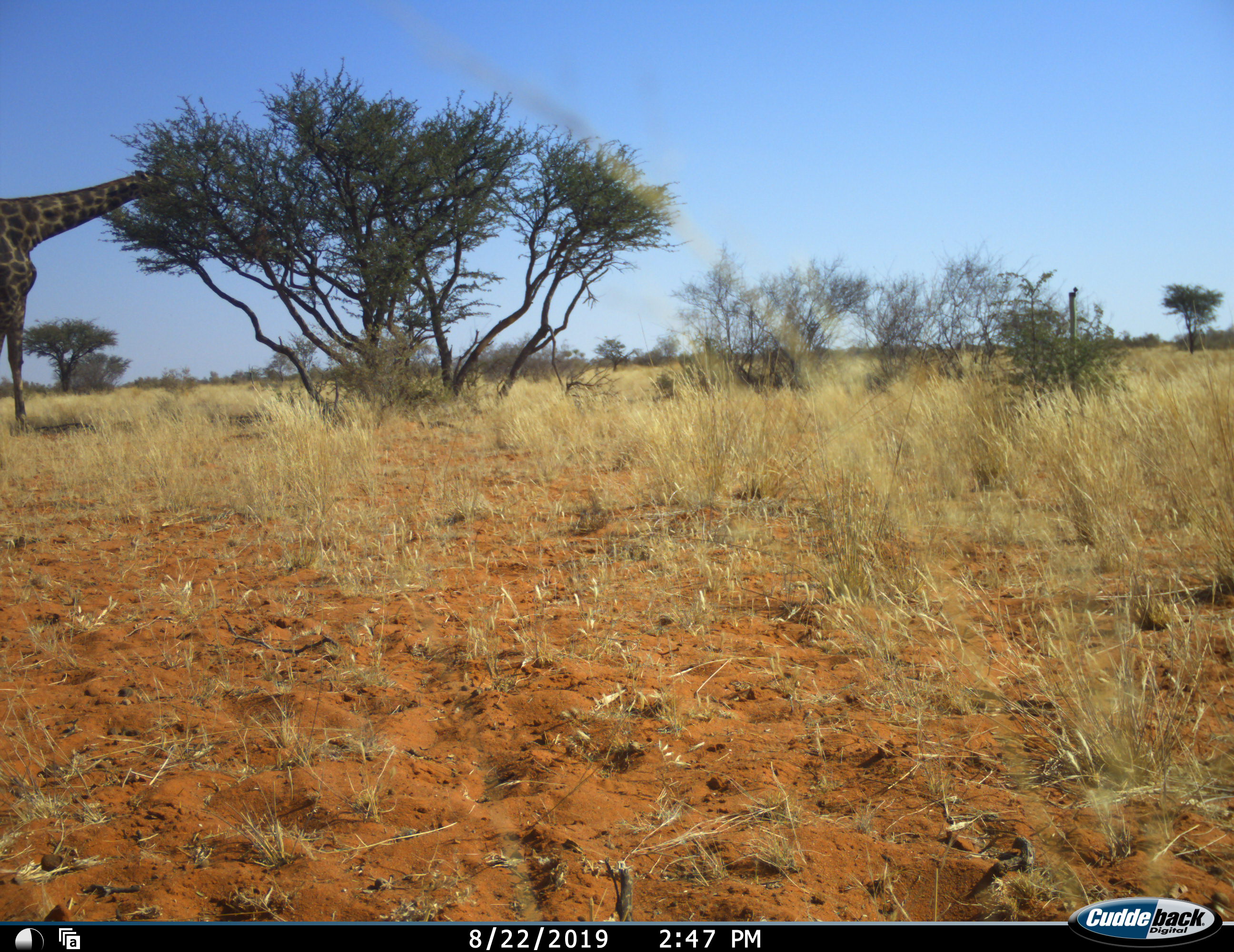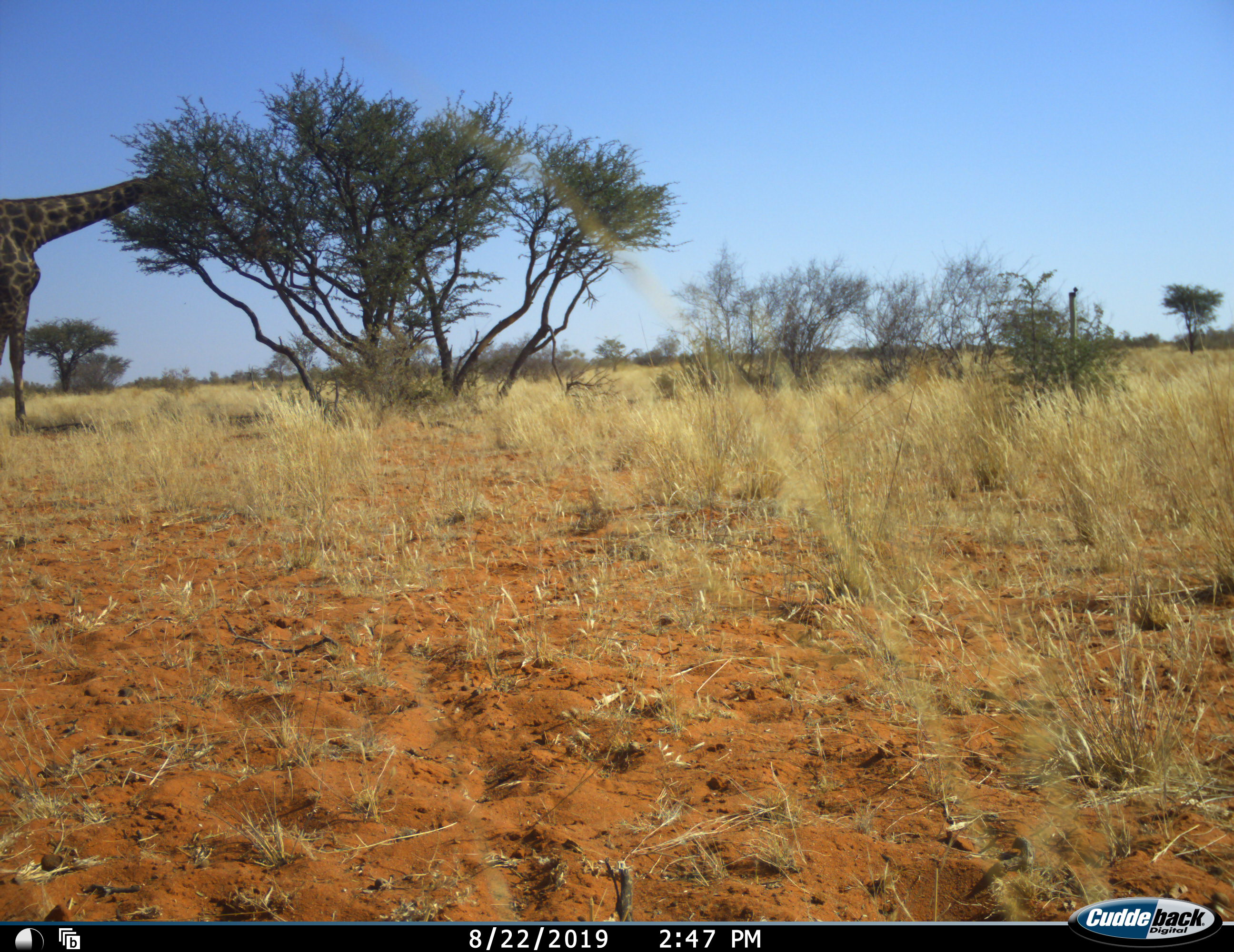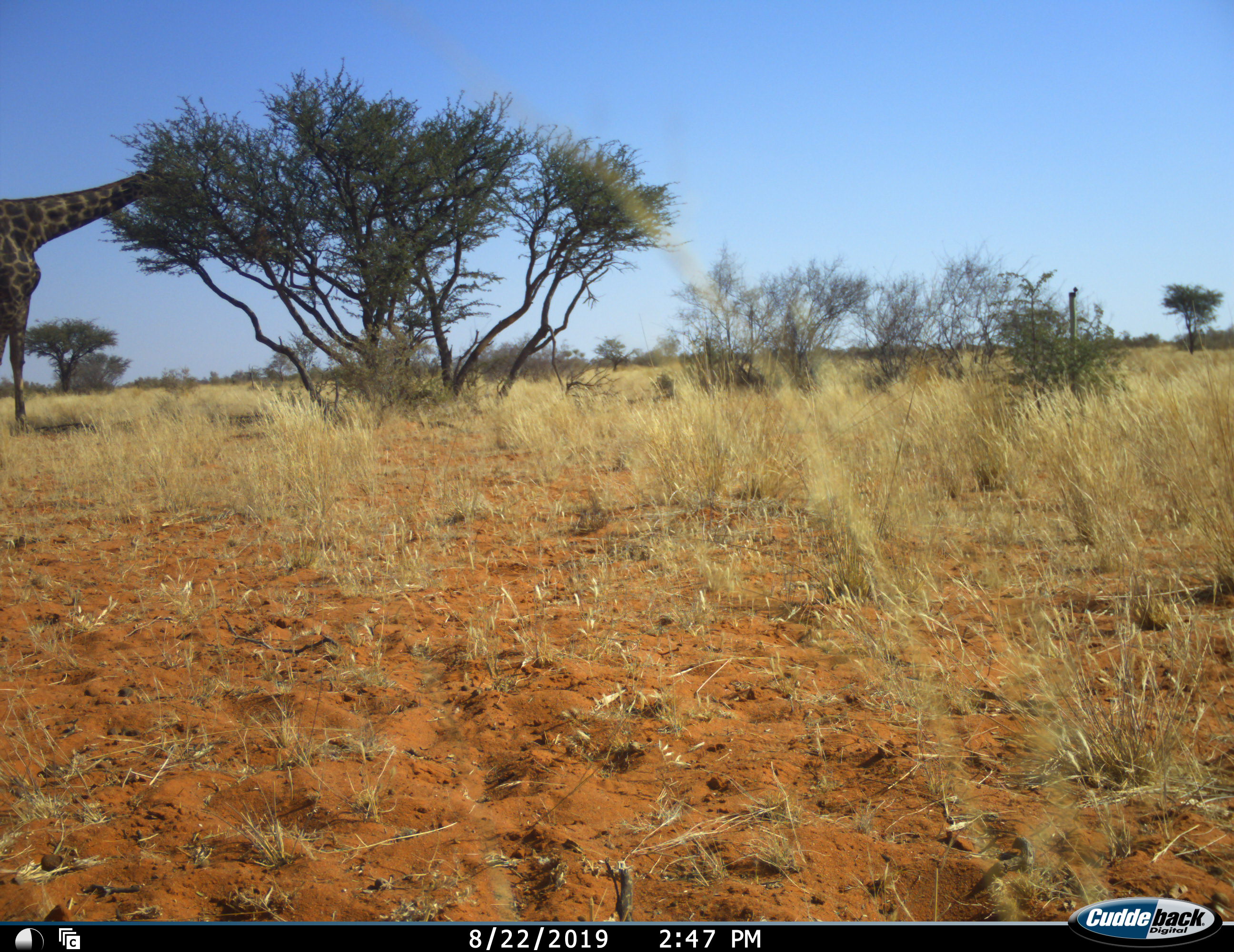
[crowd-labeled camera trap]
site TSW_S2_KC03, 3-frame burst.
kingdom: Animalia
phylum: Chordata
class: Mammalia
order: Artiodactyla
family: Giraffidae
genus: Giraffa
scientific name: Giraffa camelopardalis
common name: giraffe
Giraffe (Giraffa camelopardalis), count 1. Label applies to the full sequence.